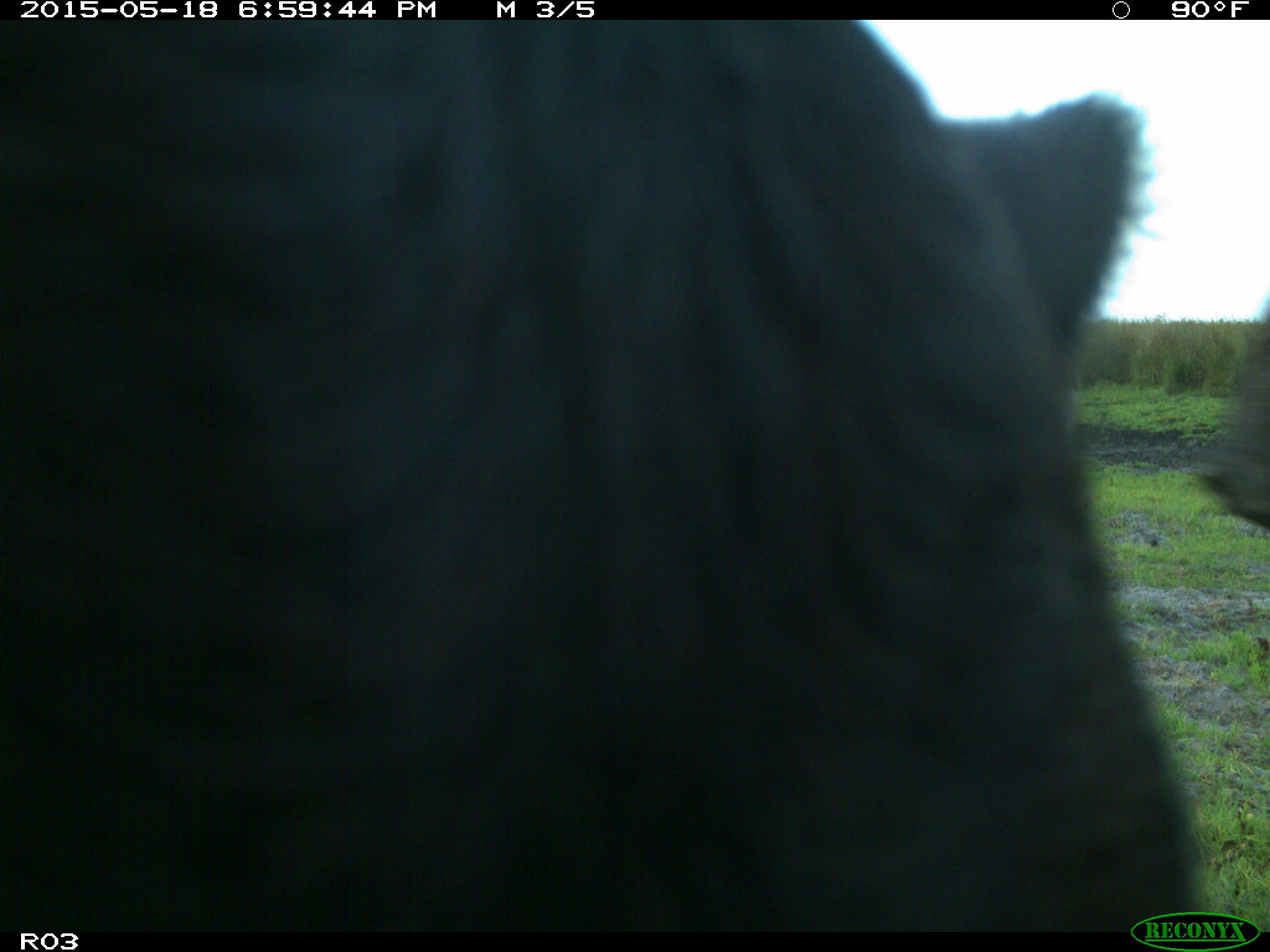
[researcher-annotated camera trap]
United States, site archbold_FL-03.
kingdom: Animalia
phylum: Chordata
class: Mammalia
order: Artiodactyla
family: Bovidae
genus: Bos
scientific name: Bos taurus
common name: domestic cow